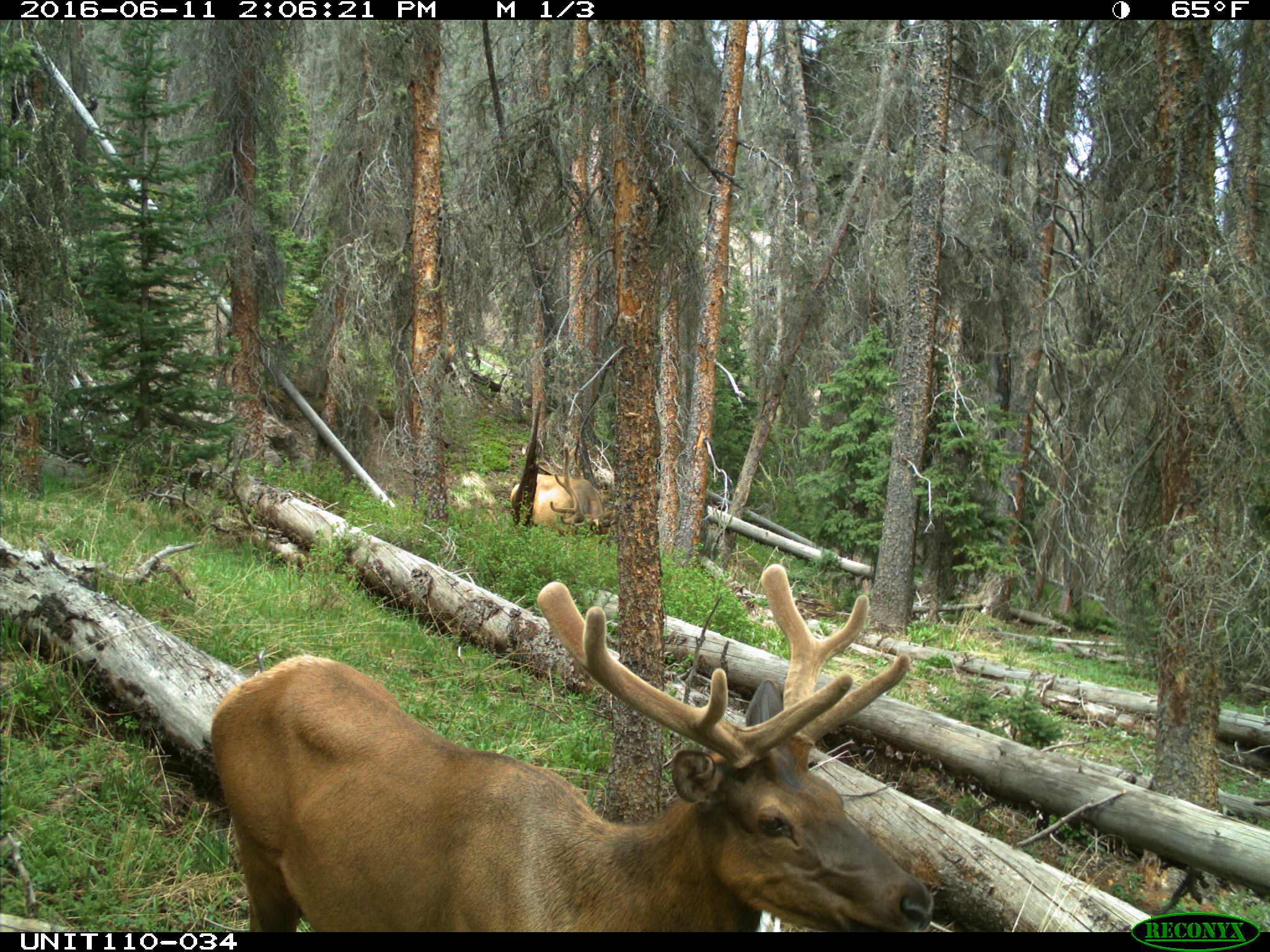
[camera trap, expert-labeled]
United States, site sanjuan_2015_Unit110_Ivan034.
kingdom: Animalia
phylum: Chordata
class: Mammalia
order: Artiodactyla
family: Cervidae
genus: Cervus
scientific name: Cervus elaphus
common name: red deer